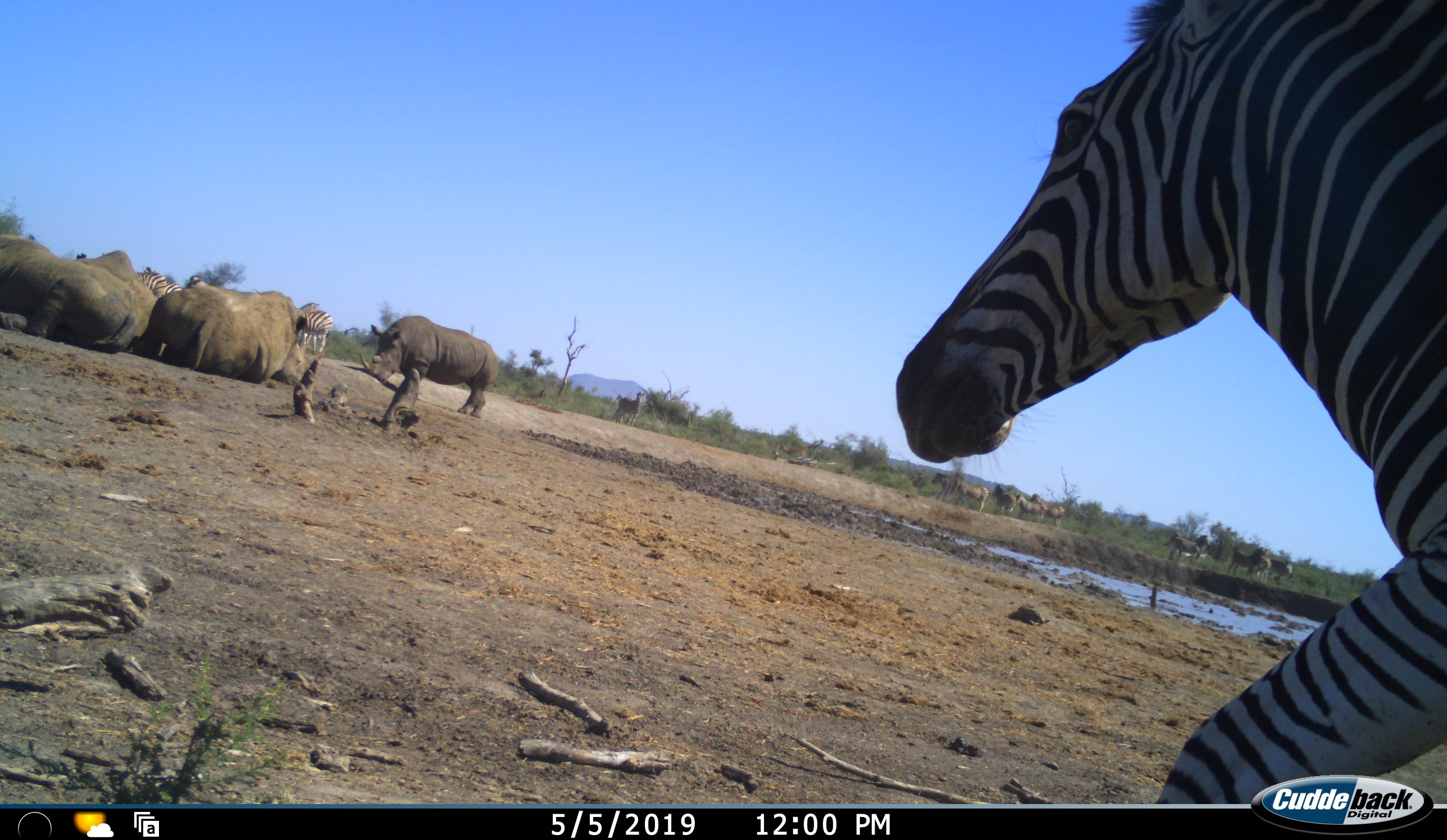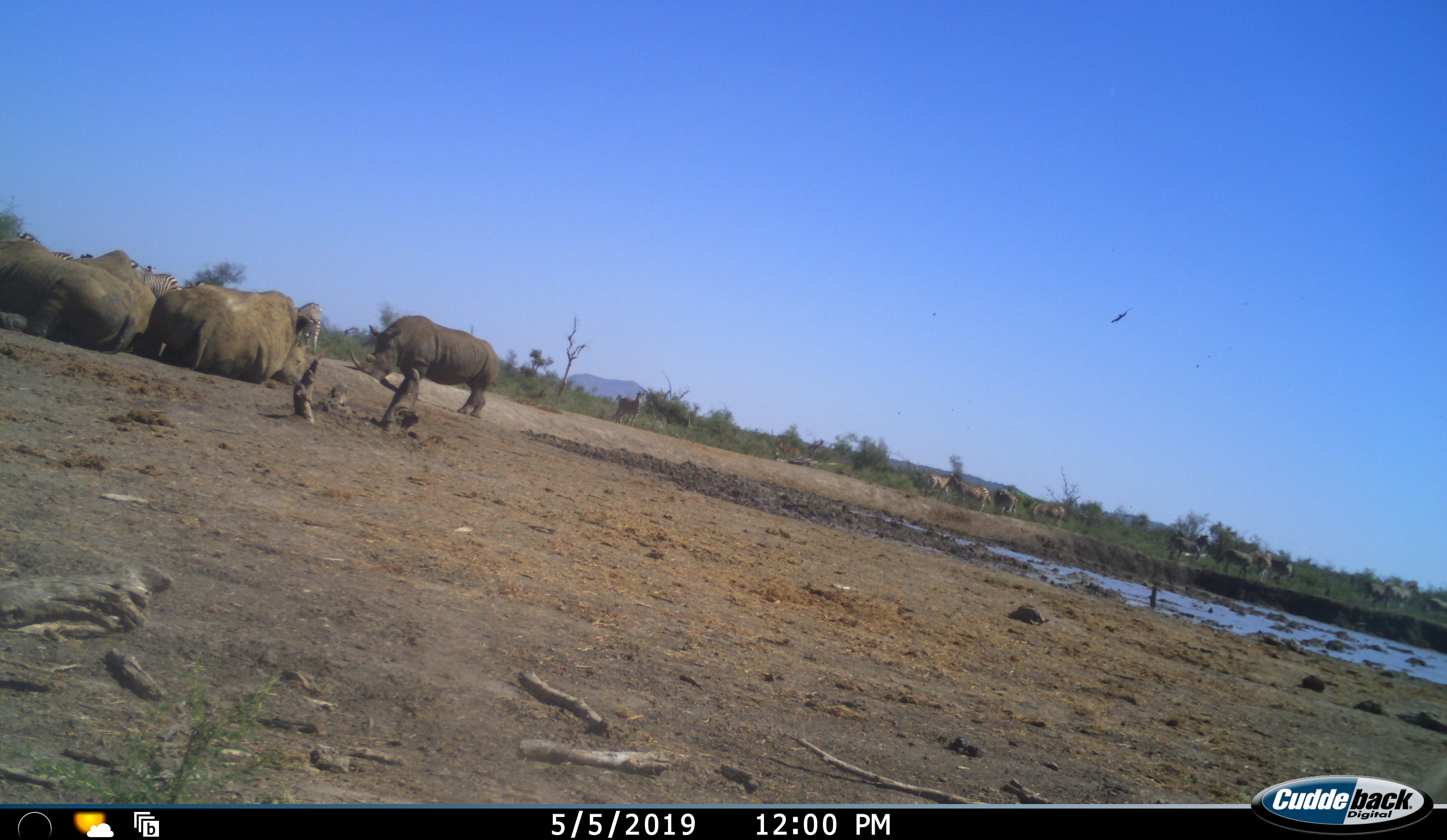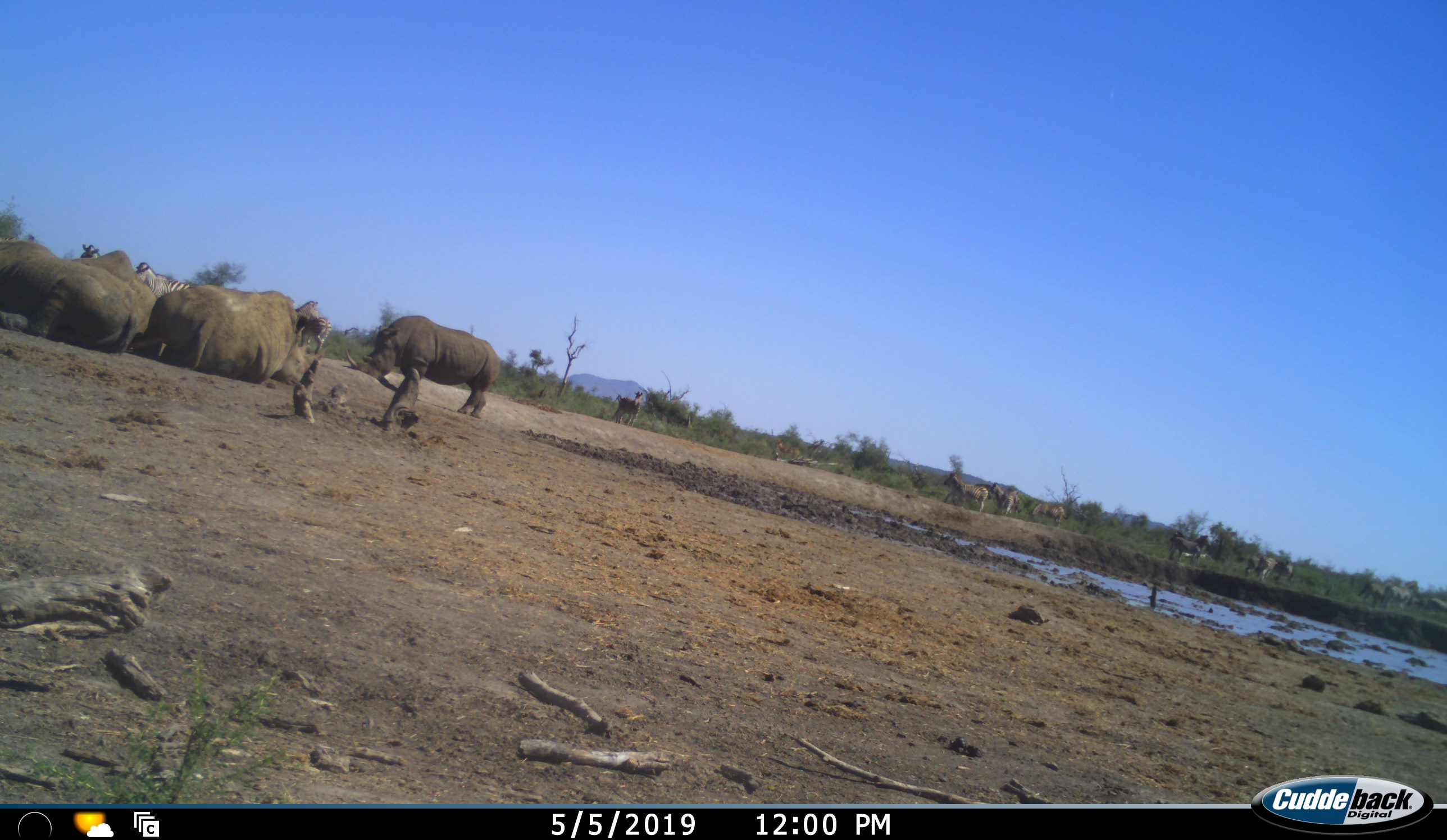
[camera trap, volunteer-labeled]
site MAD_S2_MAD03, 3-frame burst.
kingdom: Animalia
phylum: Chordata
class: Mammalia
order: Perissodactyla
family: Rhinocerotidae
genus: Ceratotherium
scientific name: Ceratotherium simum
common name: white rhinoceros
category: rhinoceroswhite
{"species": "rhinoceroswhite (white rhinoceros) (Ceratotherium simum)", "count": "4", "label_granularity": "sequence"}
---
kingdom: Animalia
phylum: Chordata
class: Mammalia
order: Perissodactyla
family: Equidae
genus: Equus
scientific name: Equus quagga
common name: plains zebra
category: zebraplains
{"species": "zebraplains (plains zebra) (Equus quagga)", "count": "11-50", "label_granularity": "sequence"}